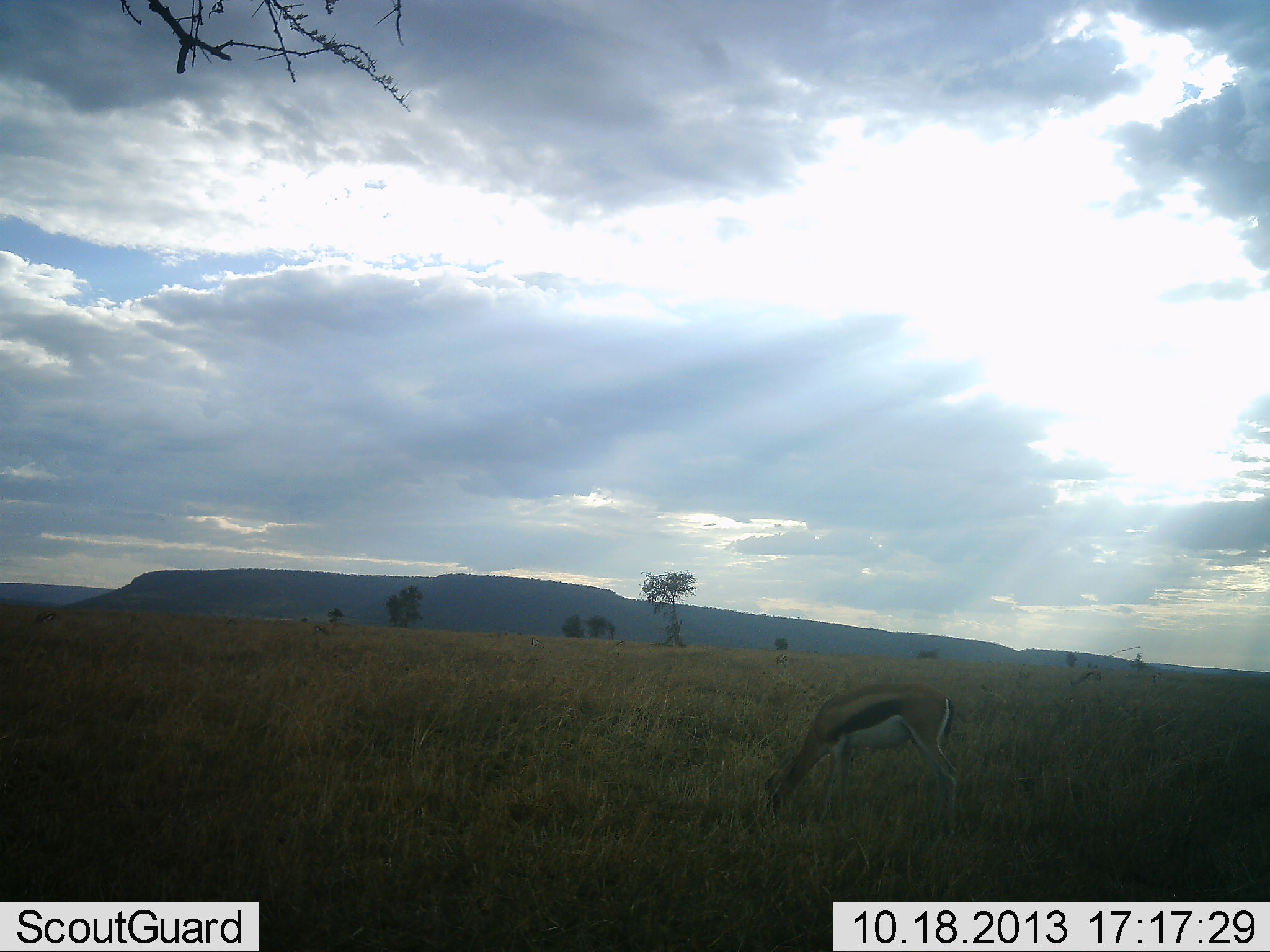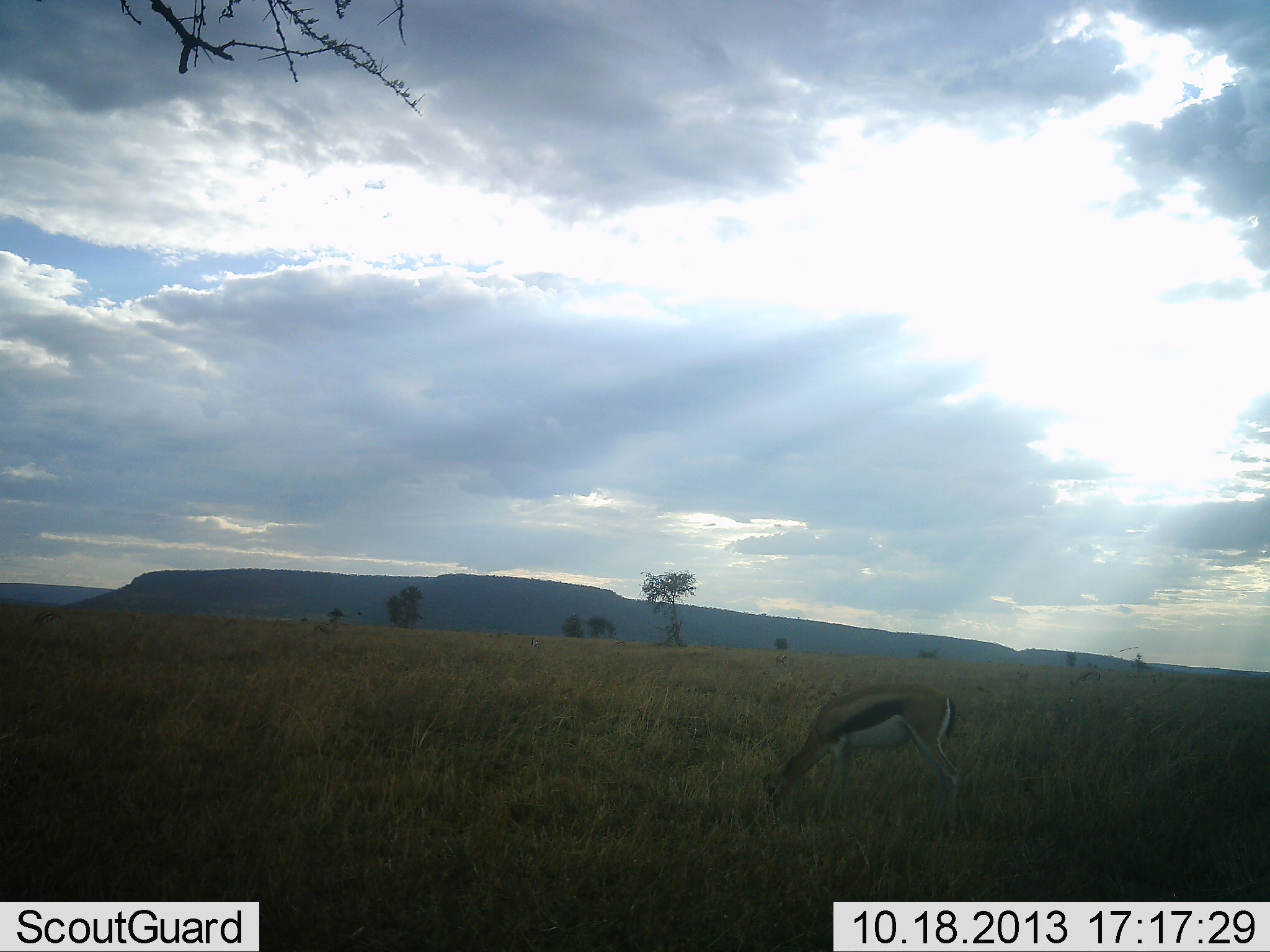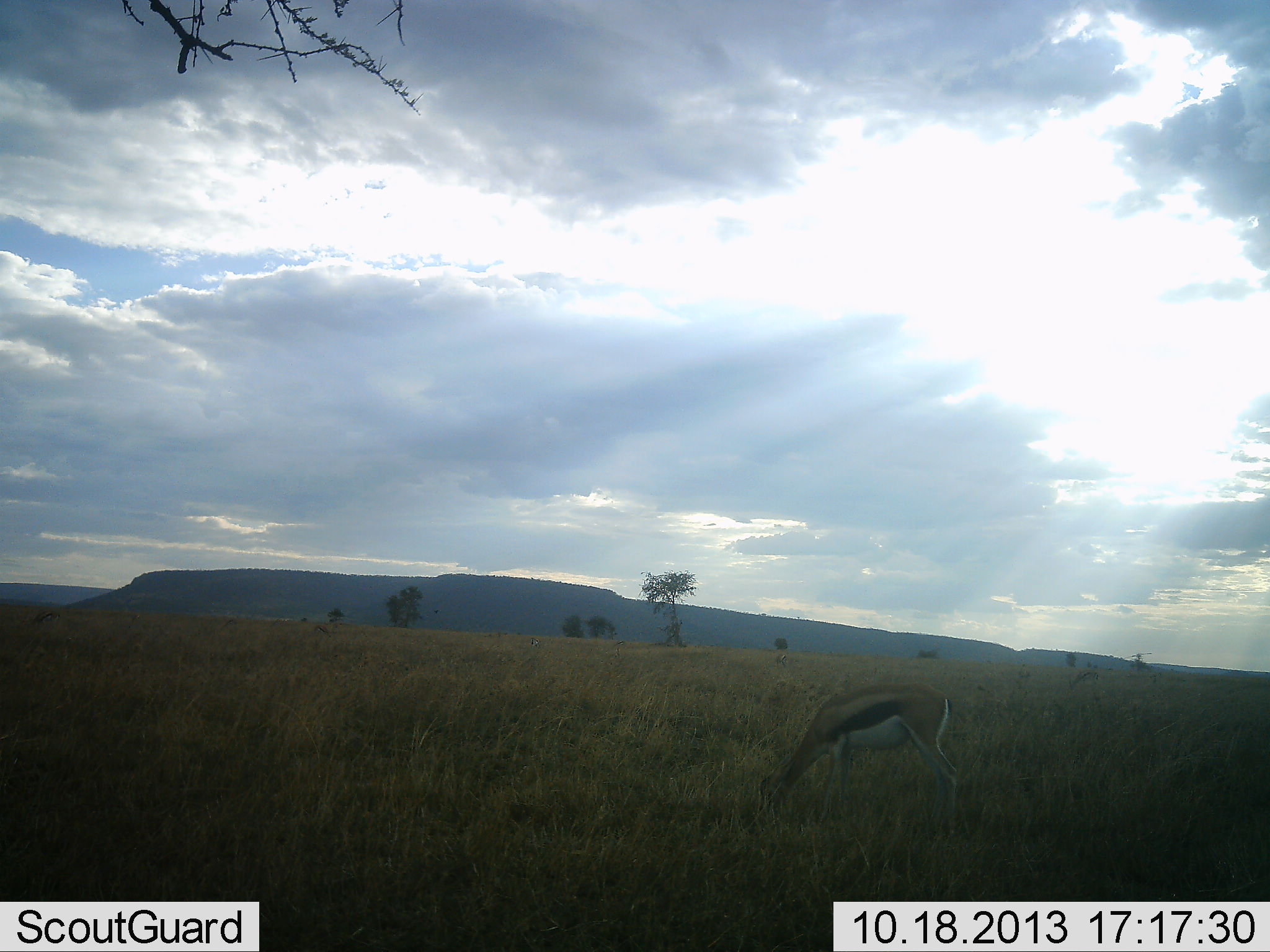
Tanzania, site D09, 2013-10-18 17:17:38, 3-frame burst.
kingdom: Animalia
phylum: Chordata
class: Mammalia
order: Artiodactyla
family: Bovidae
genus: Eudorcas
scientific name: Eudorcas thomsonii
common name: thomson's gazelle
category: gazellethomsons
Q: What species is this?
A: Gazellethomsons (thomson's gazelle) (Eudorcas thomsonii).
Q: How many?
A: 1.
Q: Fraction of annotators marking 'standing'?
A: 32%.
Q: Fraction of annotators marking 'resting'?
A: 0%.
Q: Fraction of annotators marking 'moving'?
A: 0%.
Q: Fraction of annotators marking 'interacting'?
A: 0%.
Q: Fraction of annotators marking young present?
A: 0%.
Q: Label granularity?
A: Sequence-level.